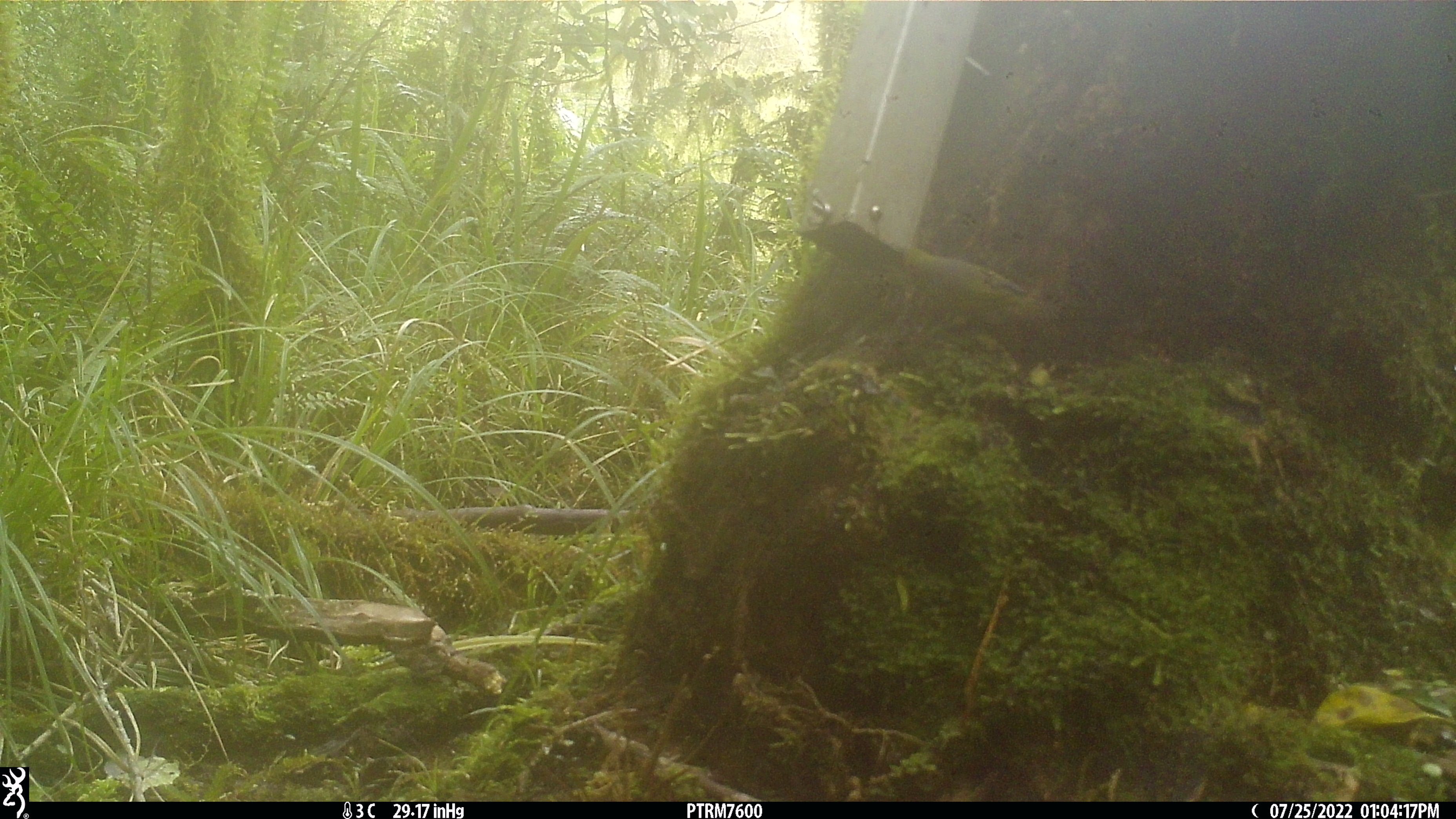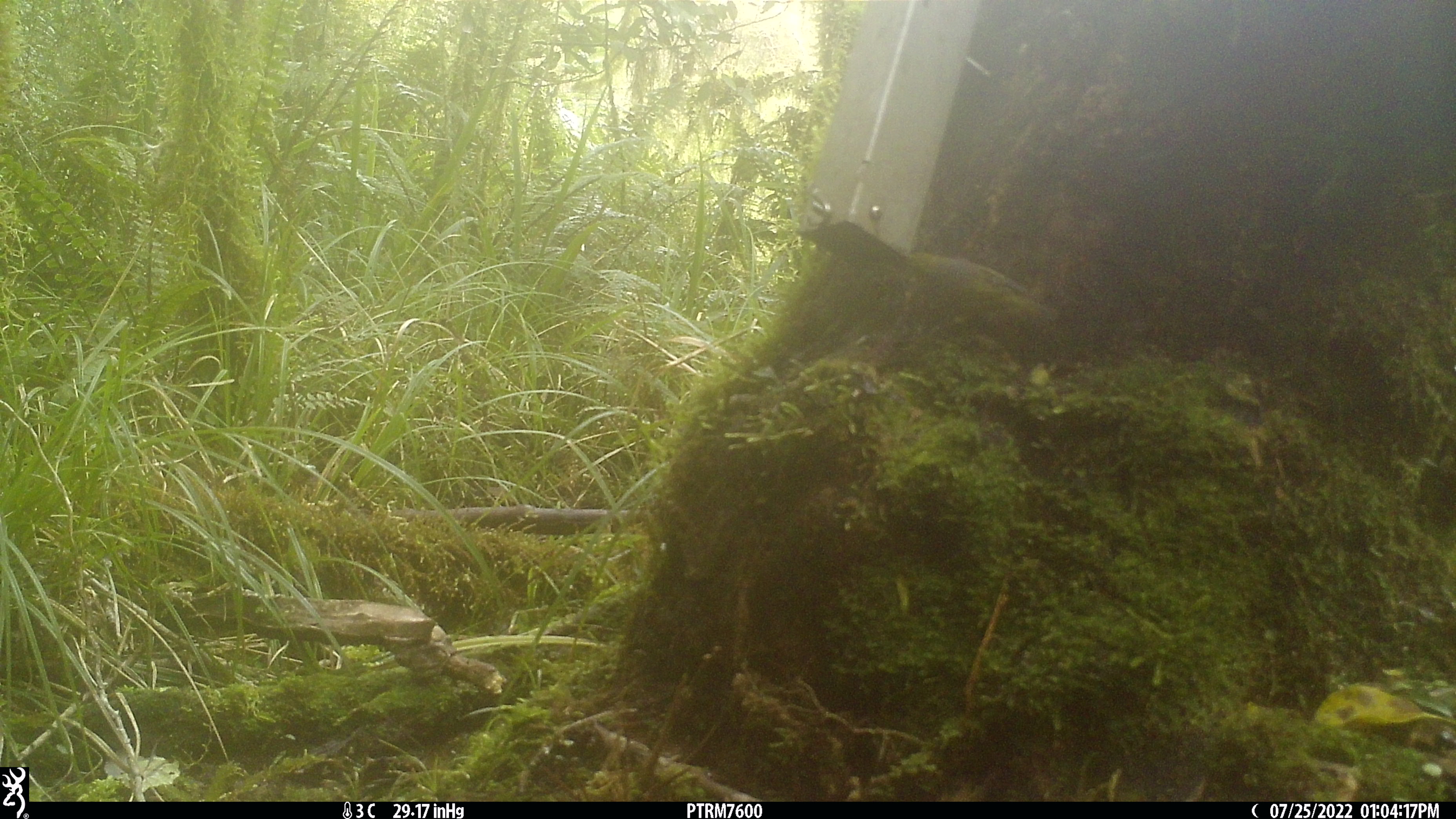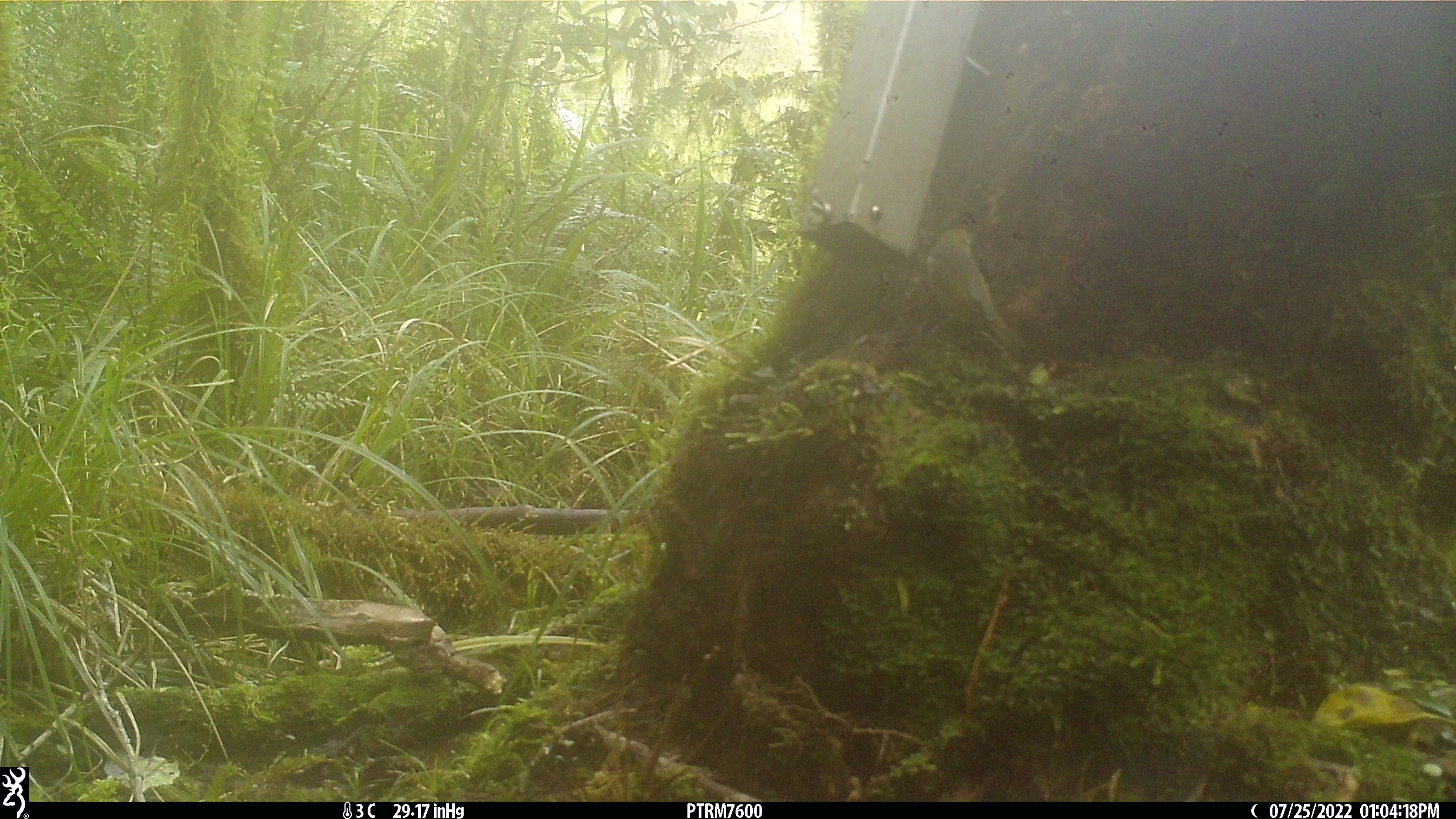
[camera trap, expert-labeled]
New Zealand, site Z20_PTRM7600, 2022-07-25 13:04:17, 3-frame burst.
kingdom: Animalia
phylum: Chordata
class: Aves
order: Passeriformes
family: Zosteropidae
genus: Zosterops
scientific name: Zosterops lateralis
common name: silvereye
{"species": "silvereye (Zosterops lateralis)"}